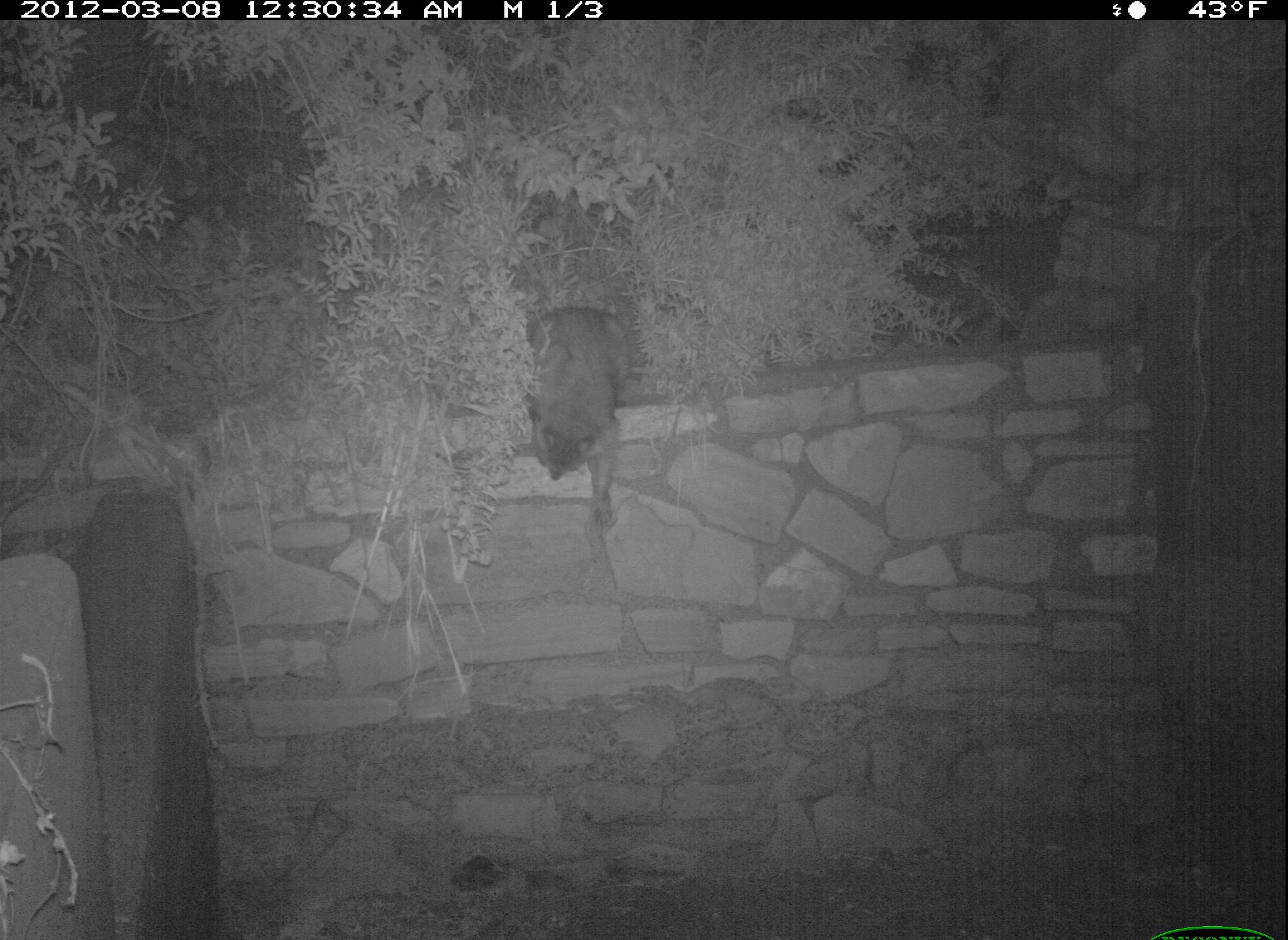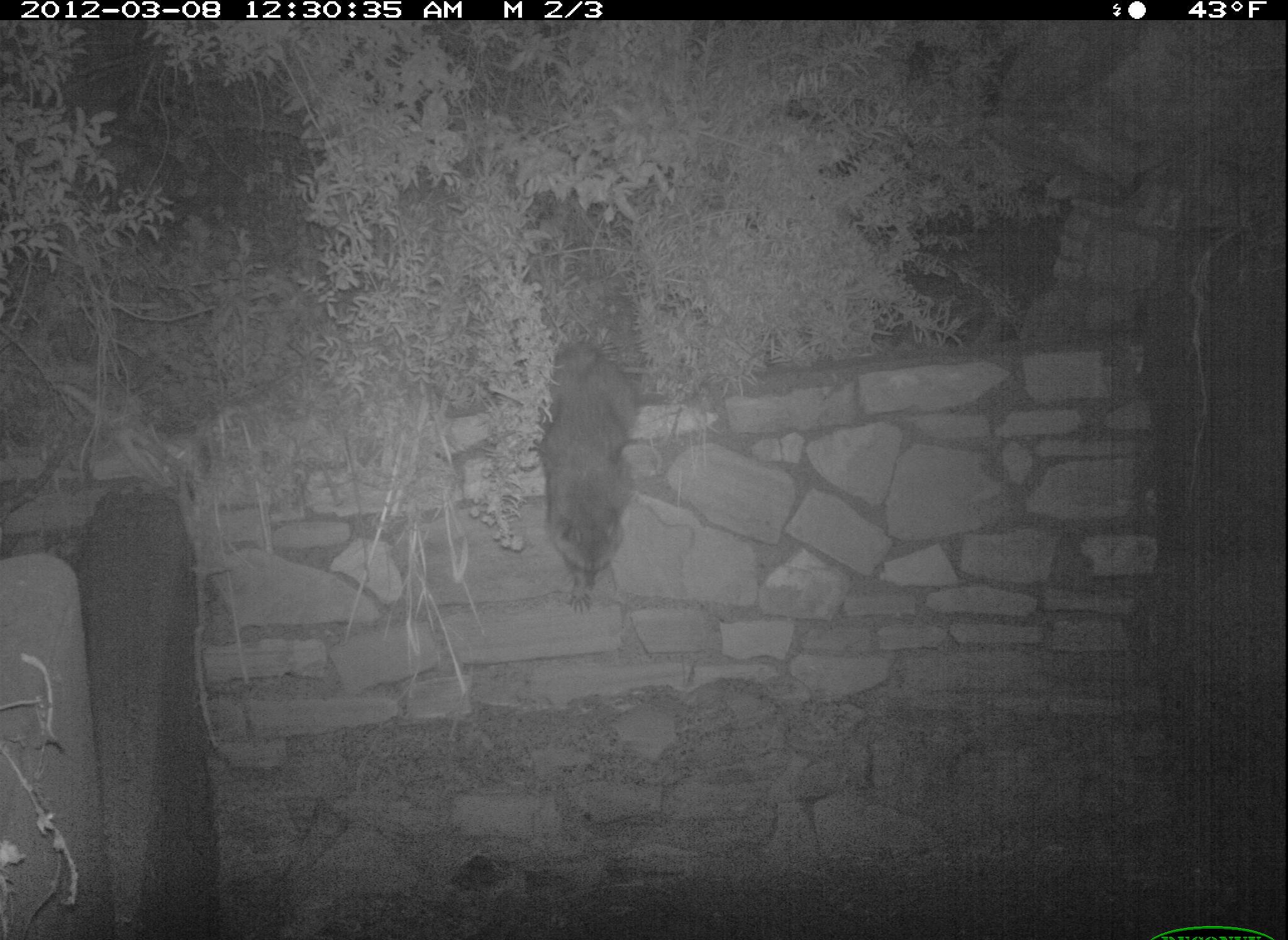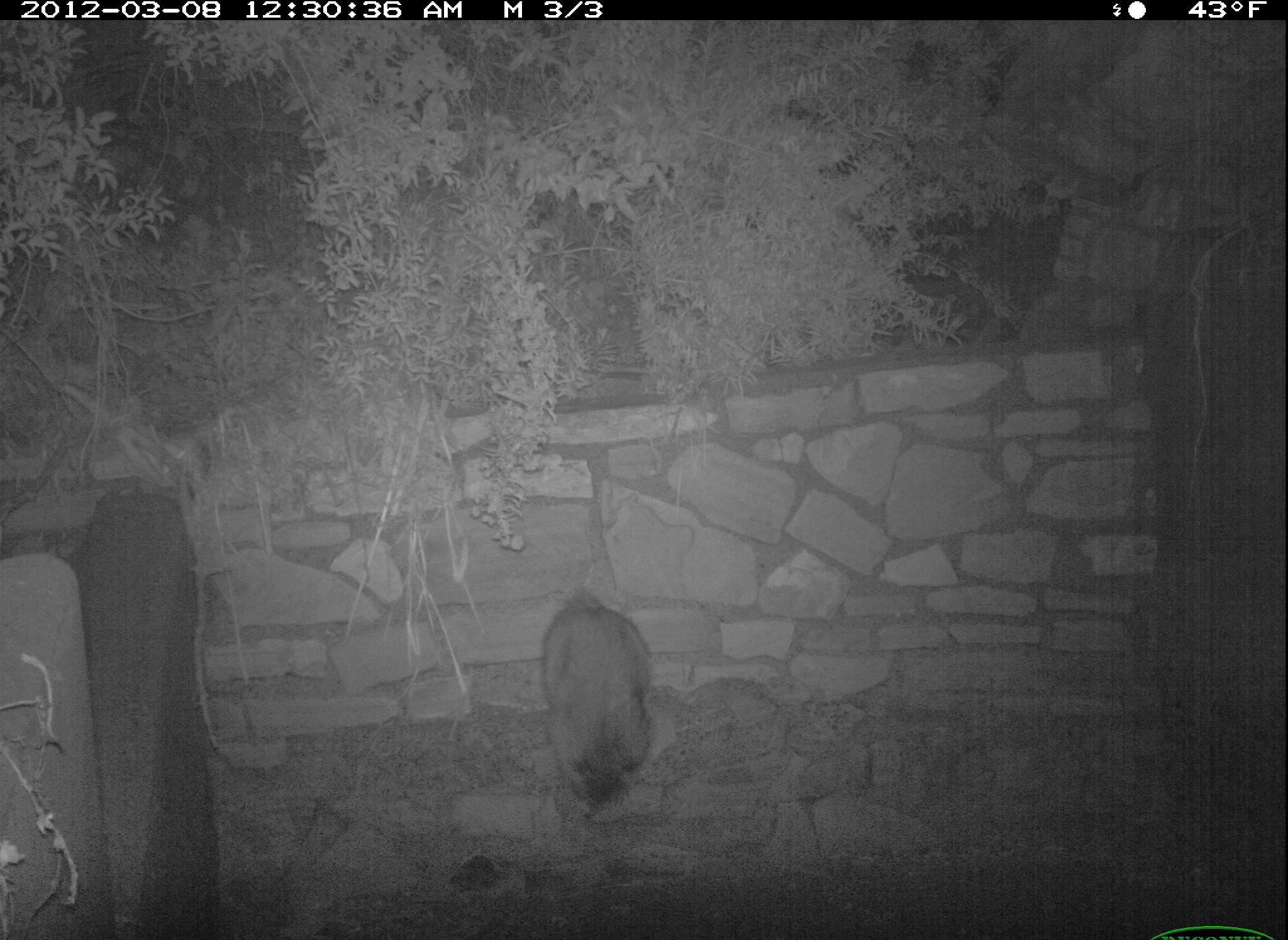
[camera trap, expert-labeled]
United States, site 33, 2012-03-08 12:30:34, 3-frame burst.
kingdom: Animalia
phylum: Chordata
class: Mammalia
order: Carnivora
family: Procyonidae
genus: Procyon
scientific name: Procyon lotor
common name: raccoon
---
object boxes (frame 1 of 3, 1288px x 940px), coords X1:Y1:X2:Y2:
raccoon: 515:251:642:540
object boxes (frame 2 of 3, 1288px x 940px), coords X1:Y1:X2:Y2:
raccoon: 501:316:657:625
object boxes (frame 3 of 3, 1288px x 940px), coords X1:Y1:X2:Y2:
raccoon: 522:573:678:841